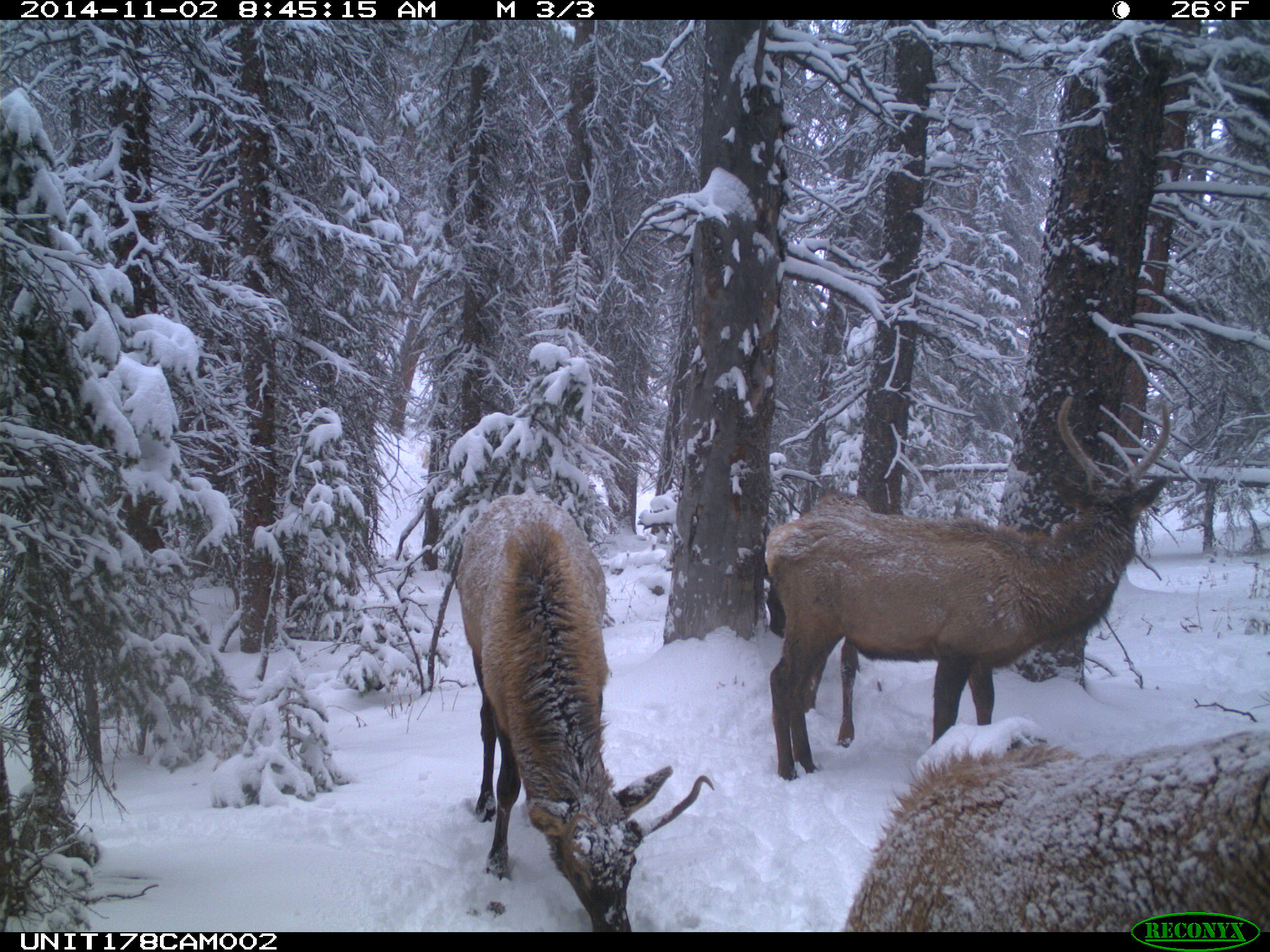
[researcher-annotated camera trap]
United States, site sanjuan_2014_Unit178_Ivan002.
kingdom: Animalia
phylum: Chordata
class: Mammalia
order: Artiodactyla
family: Cervidae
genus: Cervus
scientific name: Cervus elaphus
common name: red deer